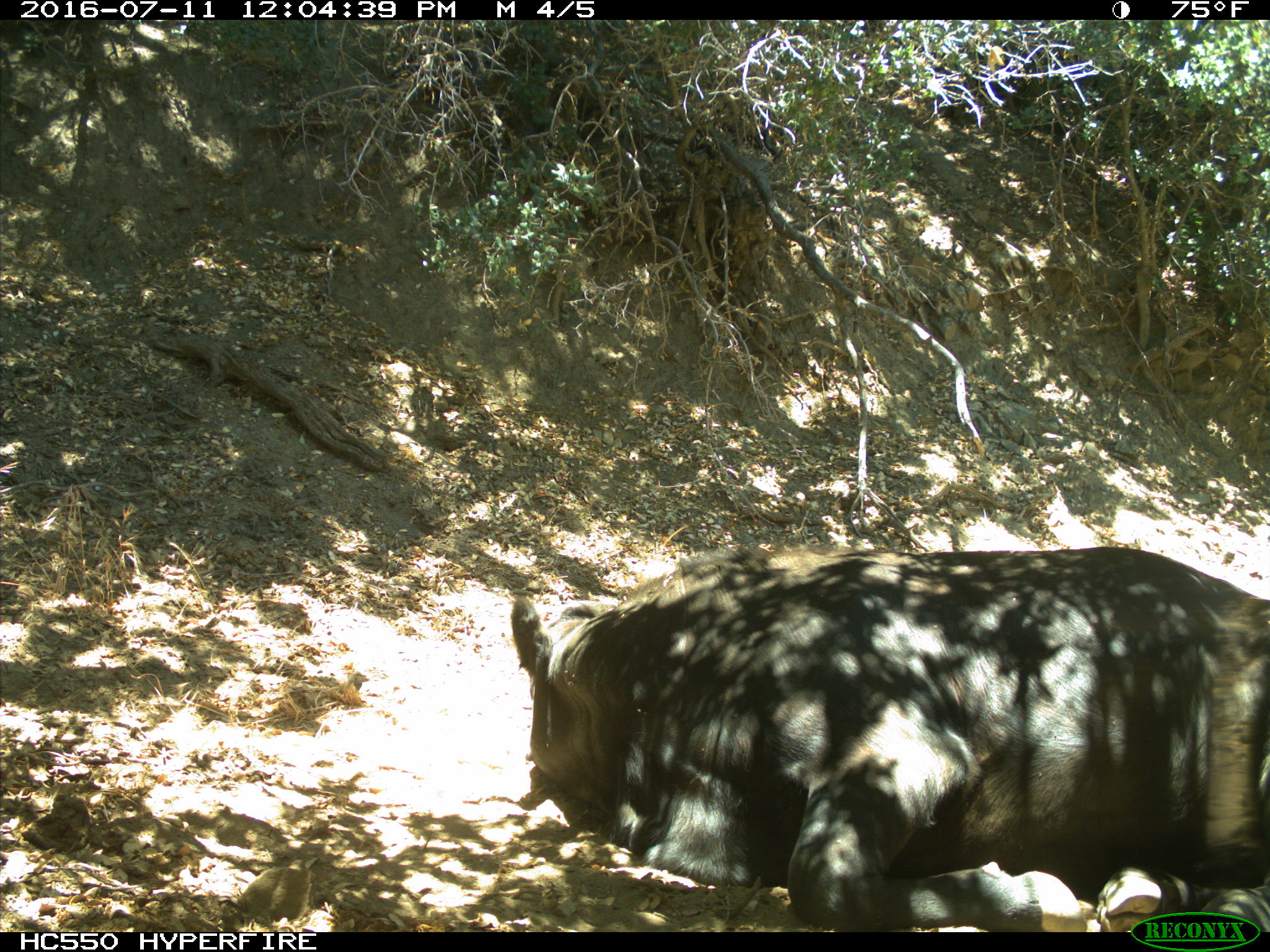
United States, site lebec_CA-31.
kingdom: Animalia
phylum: Chordata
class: Mammalia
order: Artiodactyla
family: Bovidae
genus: Bos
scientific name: Bos taurus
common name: domestic cow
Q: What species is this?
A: Bos taurus (domestic cow).